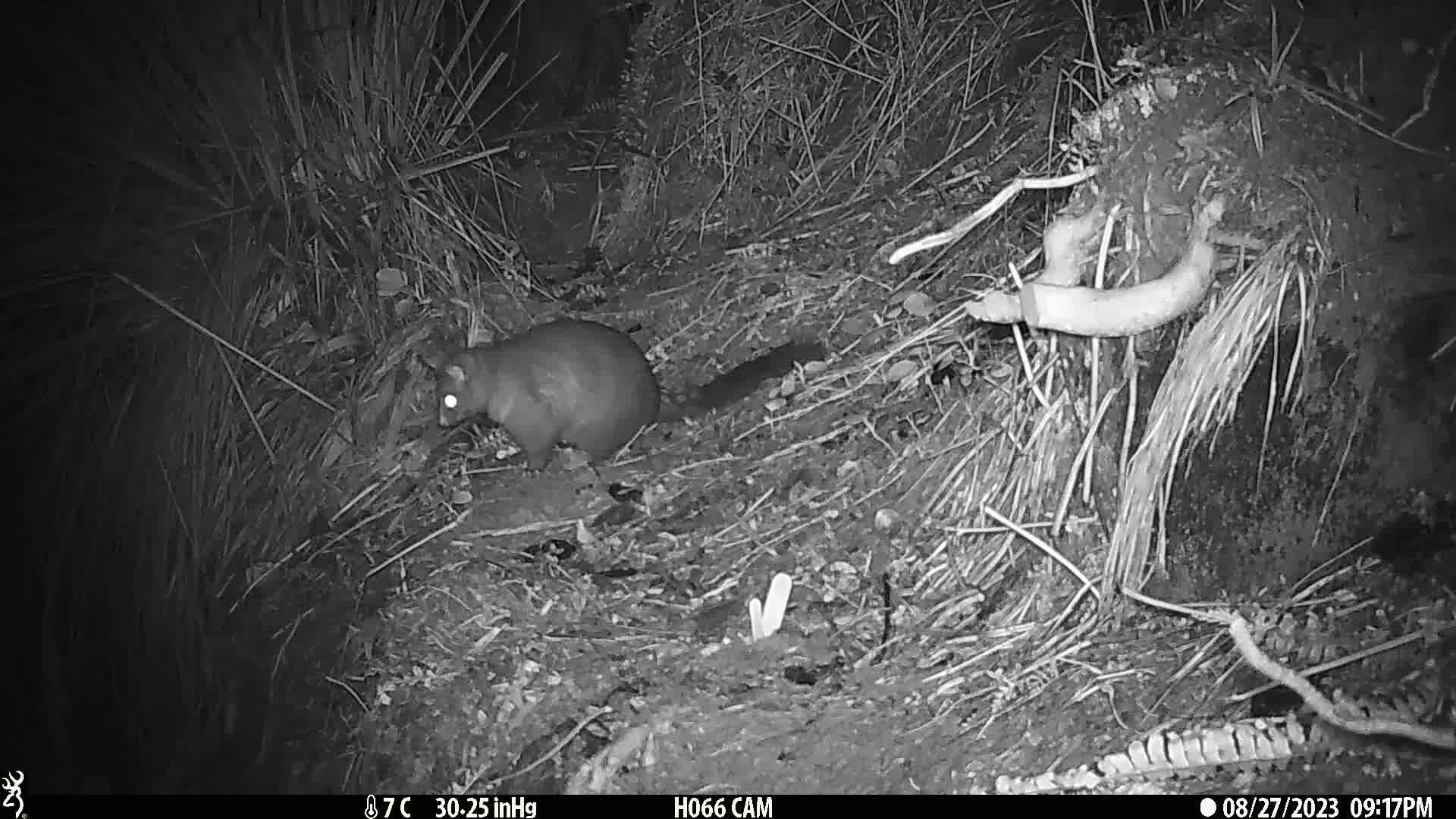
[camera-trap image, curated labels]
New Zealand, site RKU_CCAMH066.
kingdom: Animalia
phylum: Chordata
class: Mammalia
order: Diprotodontia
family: Phalangeridae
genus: Trichosurus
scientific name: Trichosurus vulpecula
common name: common brushtail possum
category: possum